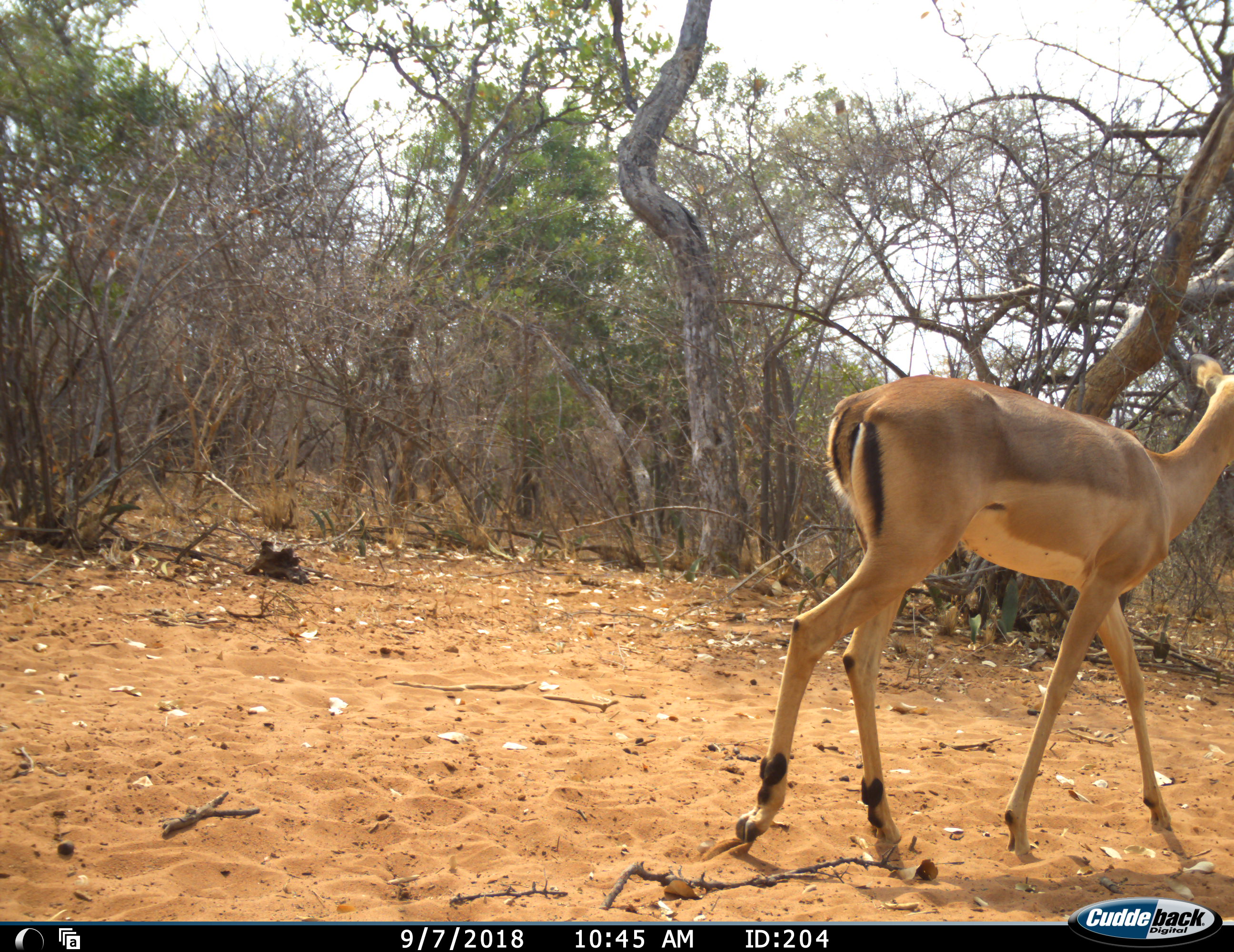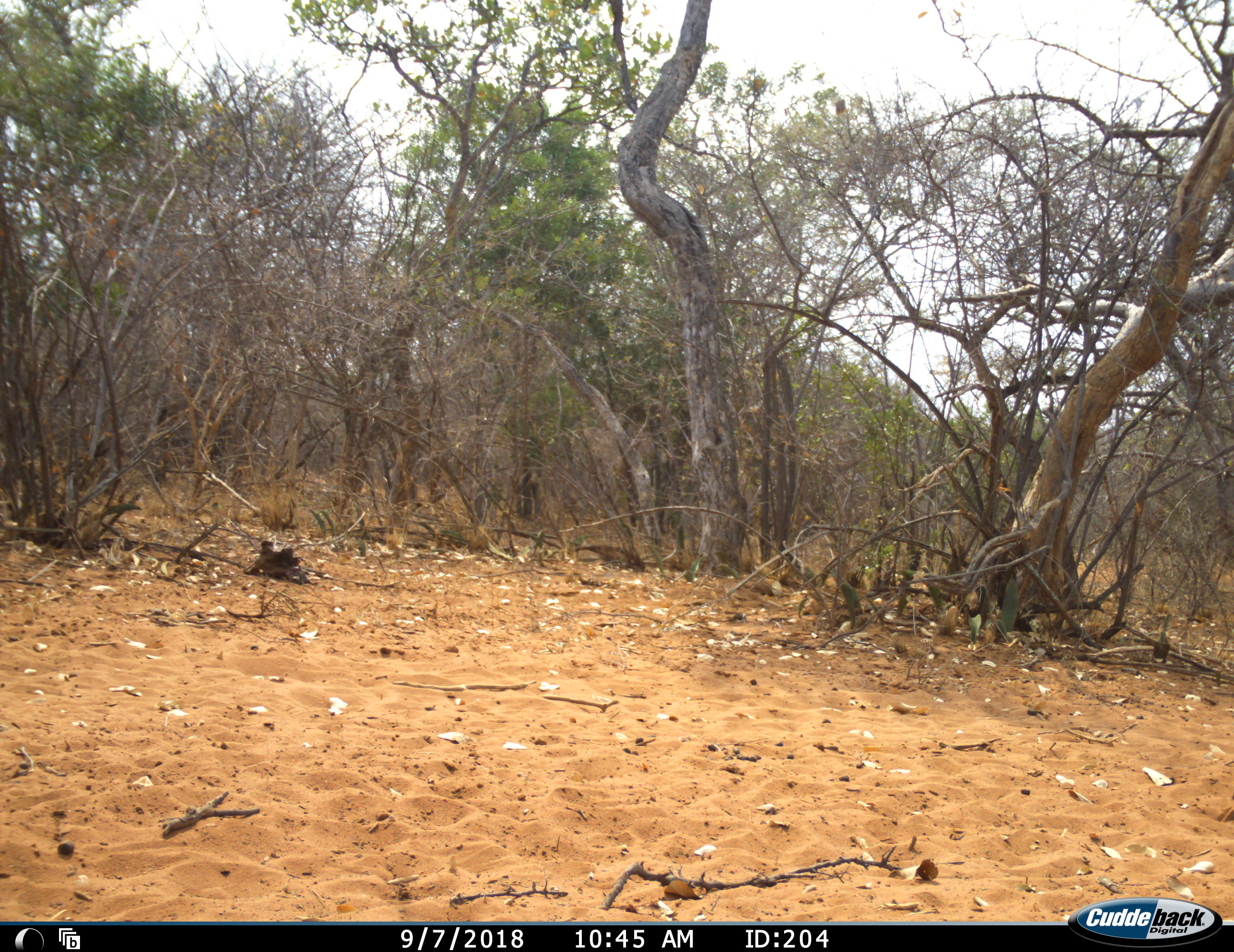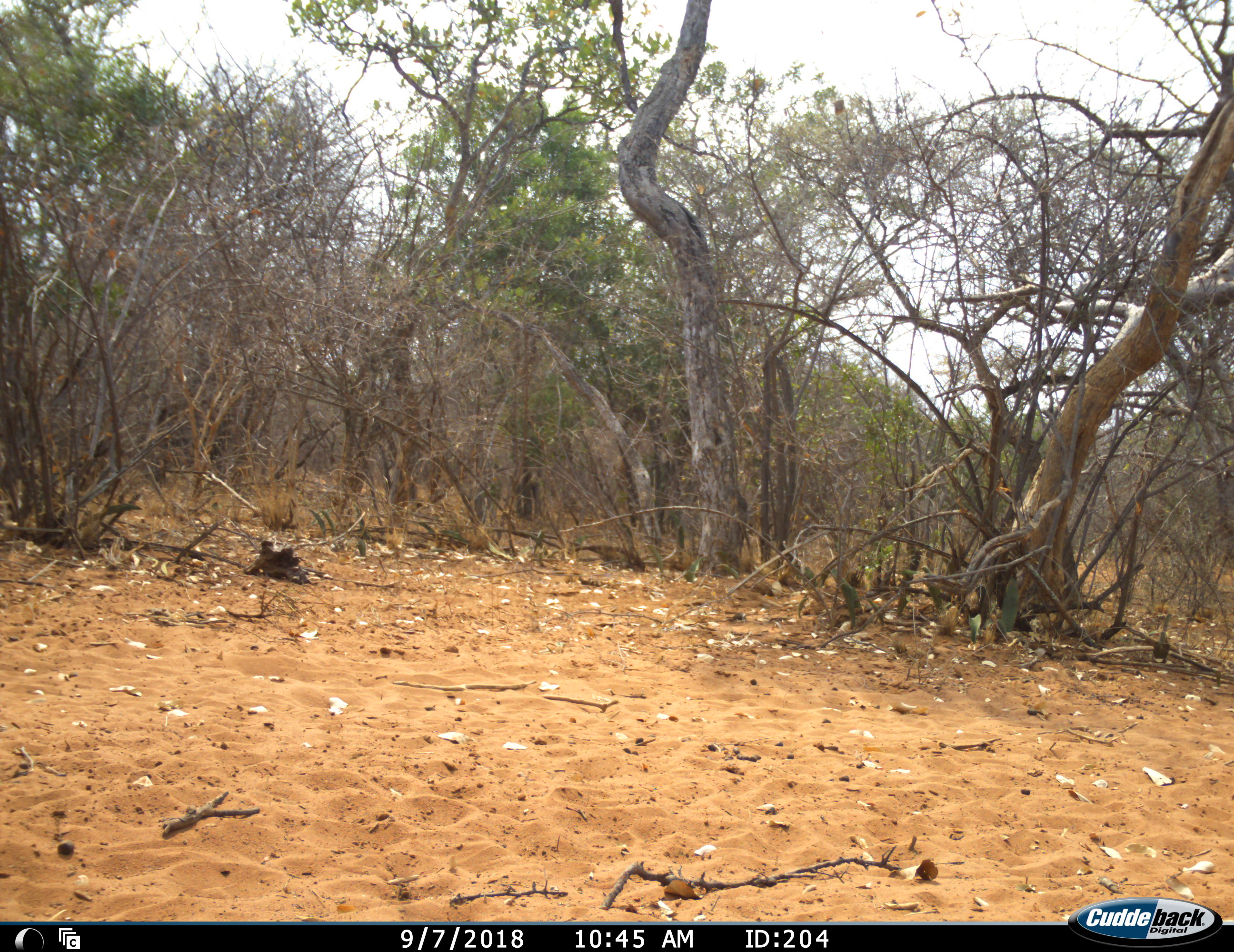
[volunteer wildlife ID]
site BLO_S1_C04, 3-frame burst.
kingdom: Animalia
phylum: Chordata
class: Mammalia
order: Artiodactyla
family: Bovidae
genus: Aepyceros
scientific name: Aepyceros melampus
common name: impala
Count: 1.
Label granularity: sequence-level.